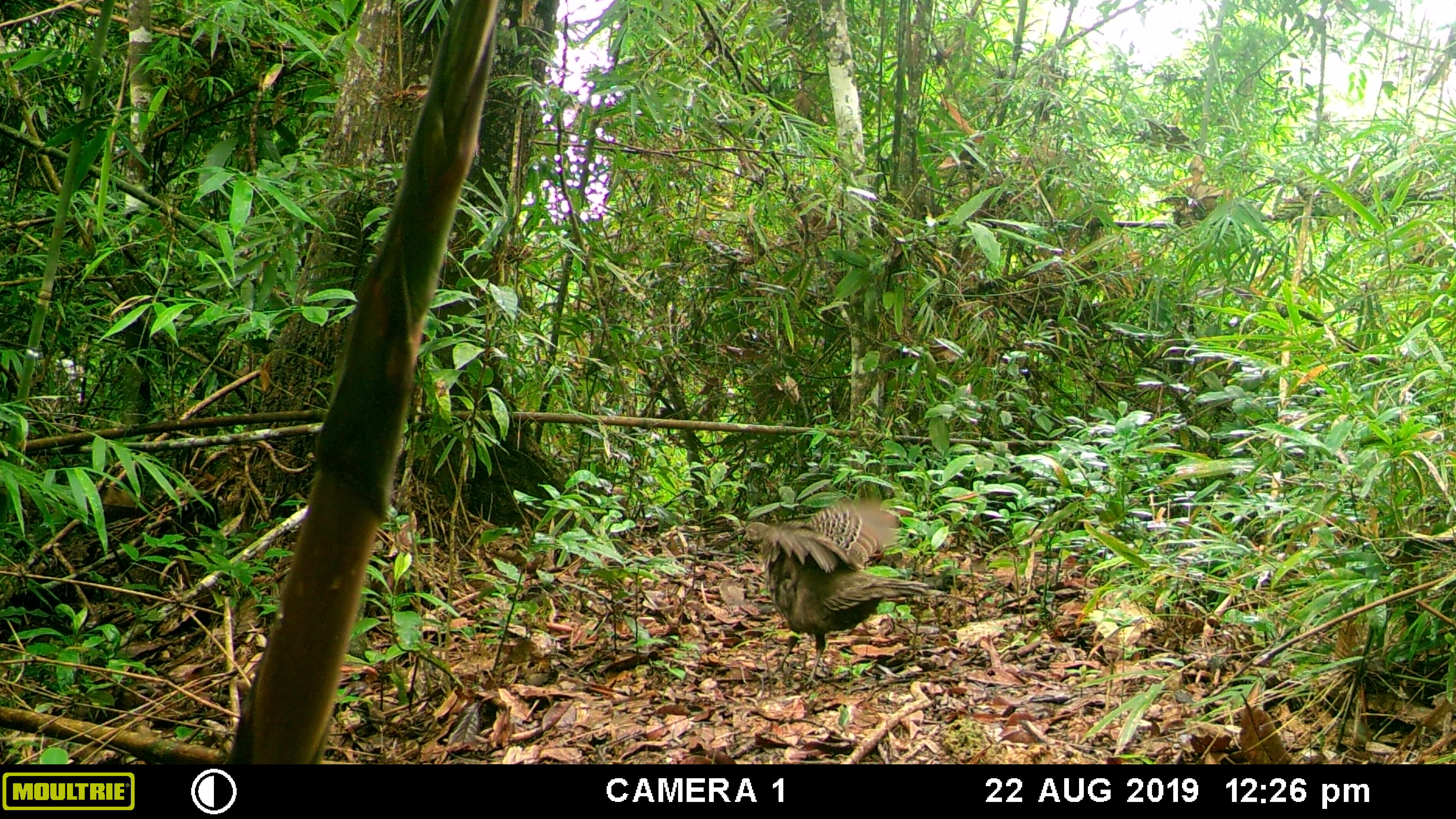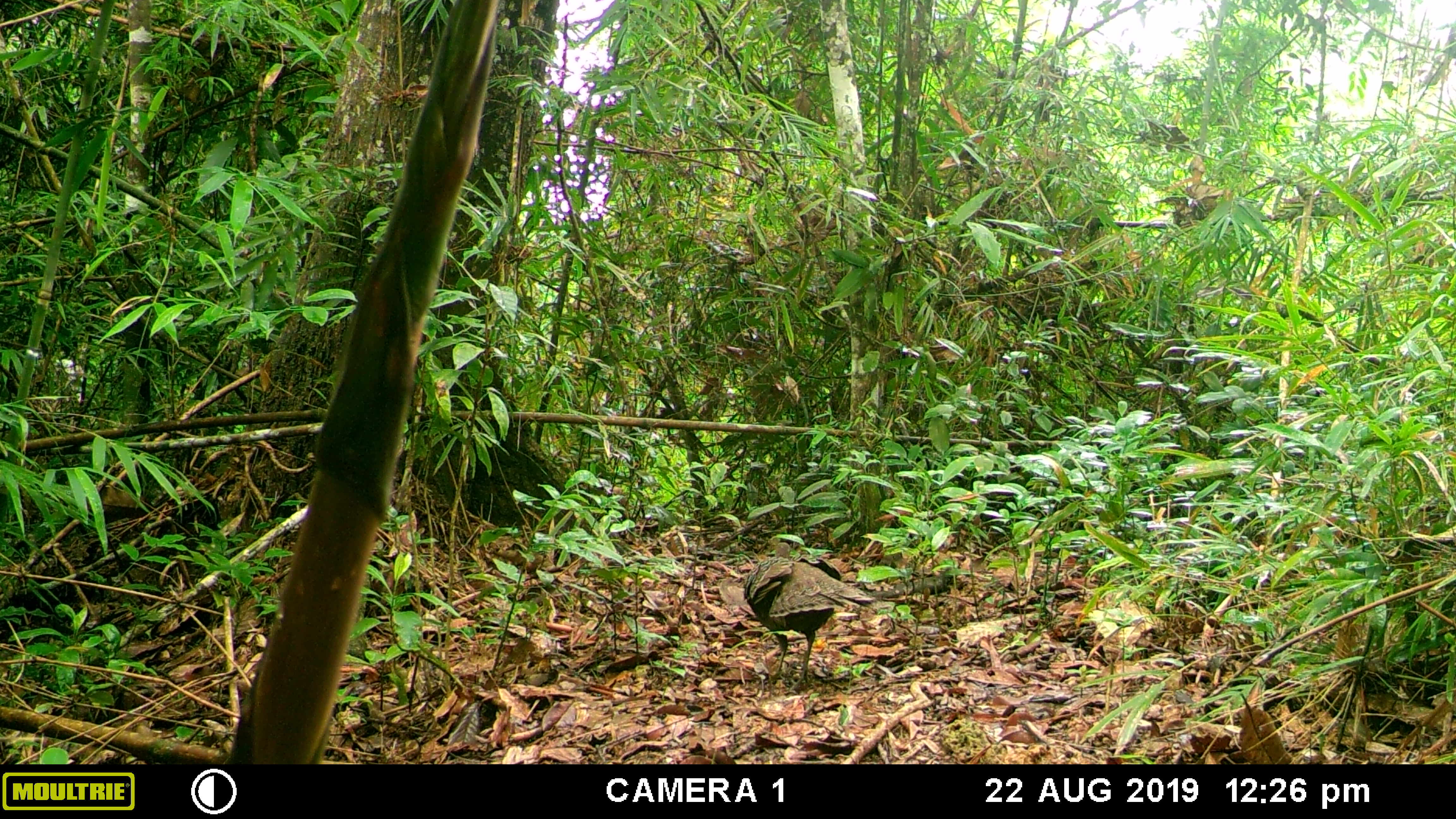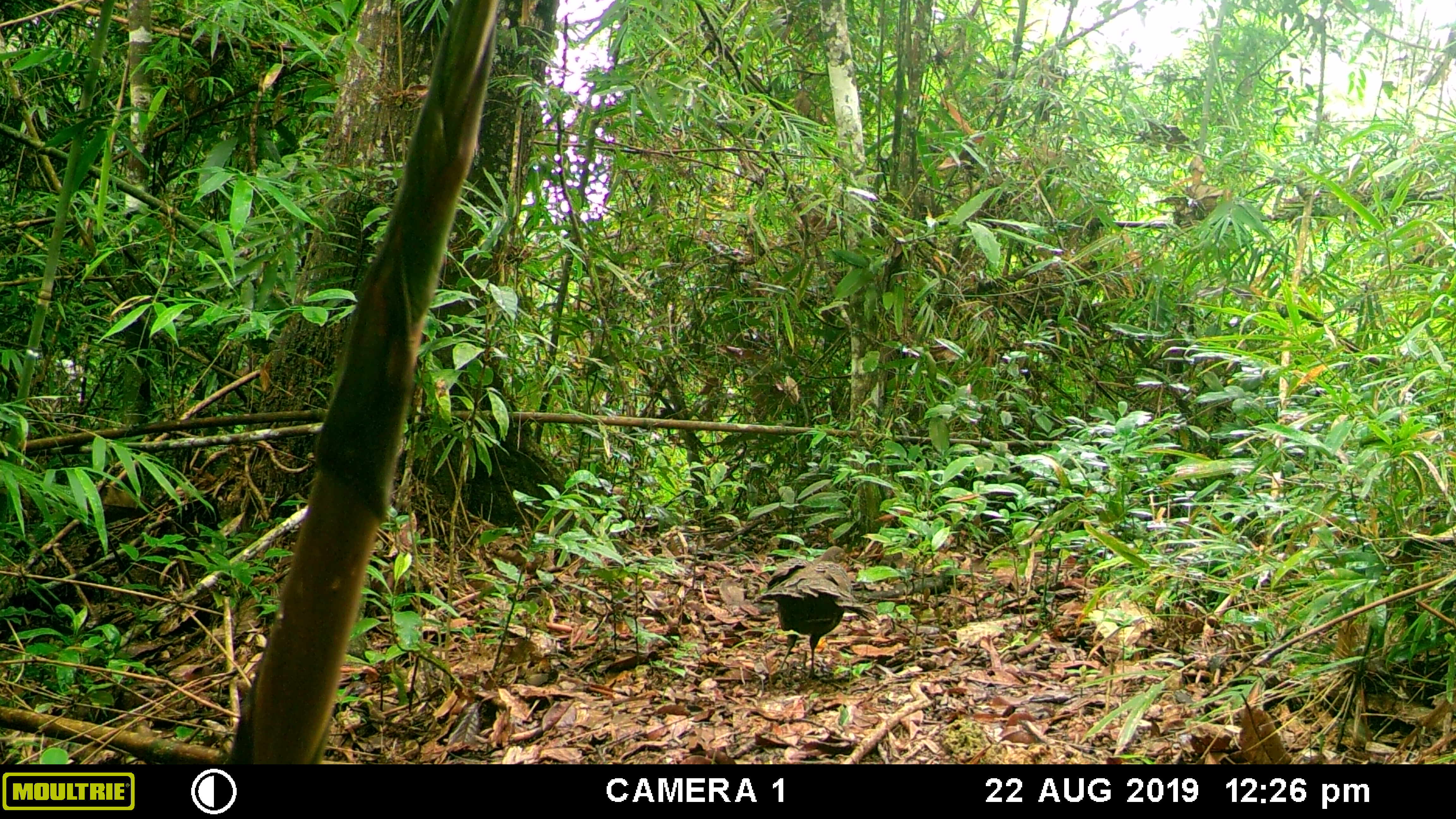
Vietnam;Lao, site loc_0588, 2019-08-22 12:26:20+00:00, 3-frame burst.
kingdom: Animalia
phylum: Chordata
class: Aves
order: Galliformes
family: Phasianidae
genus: Polyplectron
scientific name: Polyplectron bicalcaratum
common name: gray peacock-pheasant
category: grey peacock pheasant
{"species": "grey peacock pheasant (gray peacock-pheasant) (Polyplectron bicalcaratum)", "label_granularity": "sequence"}